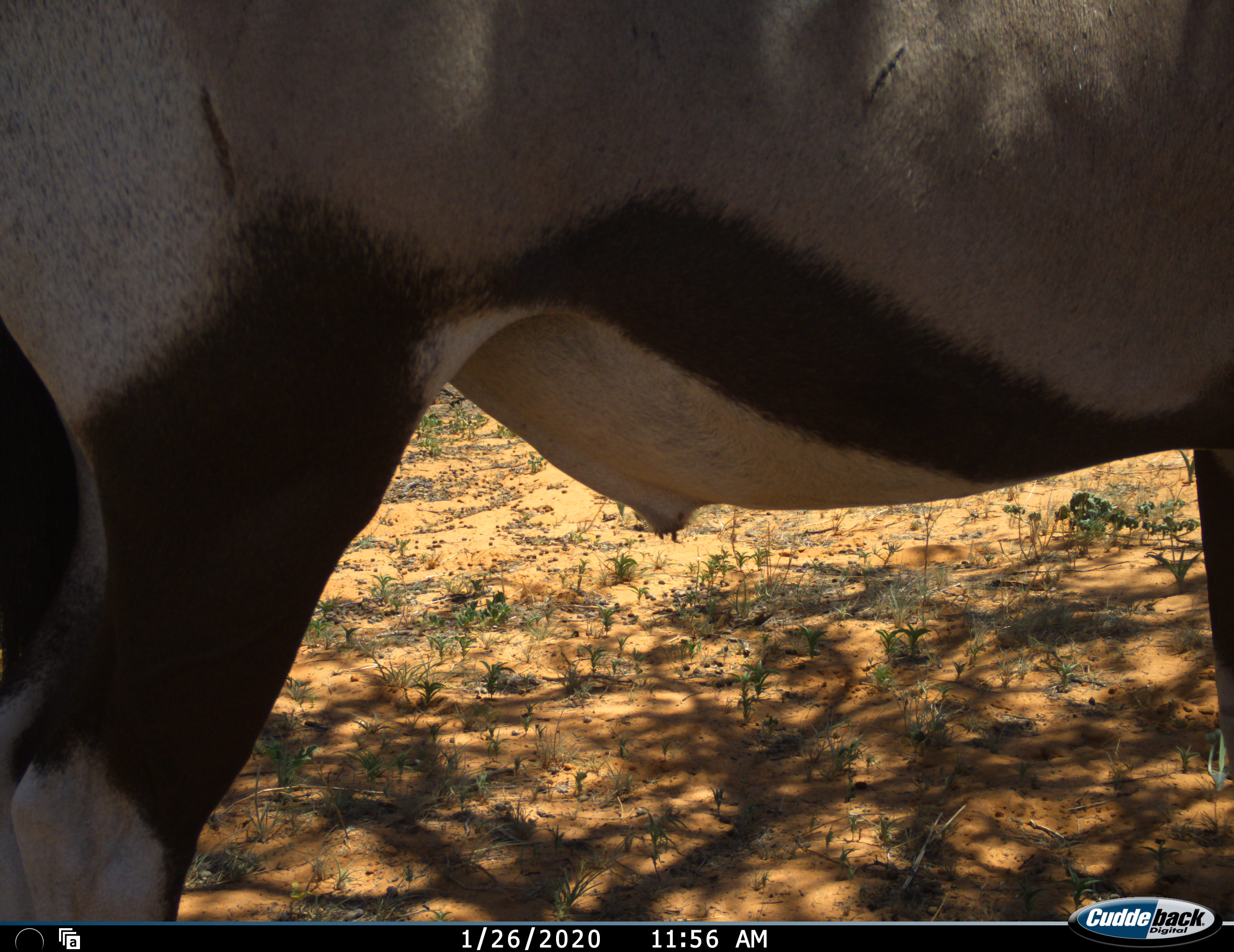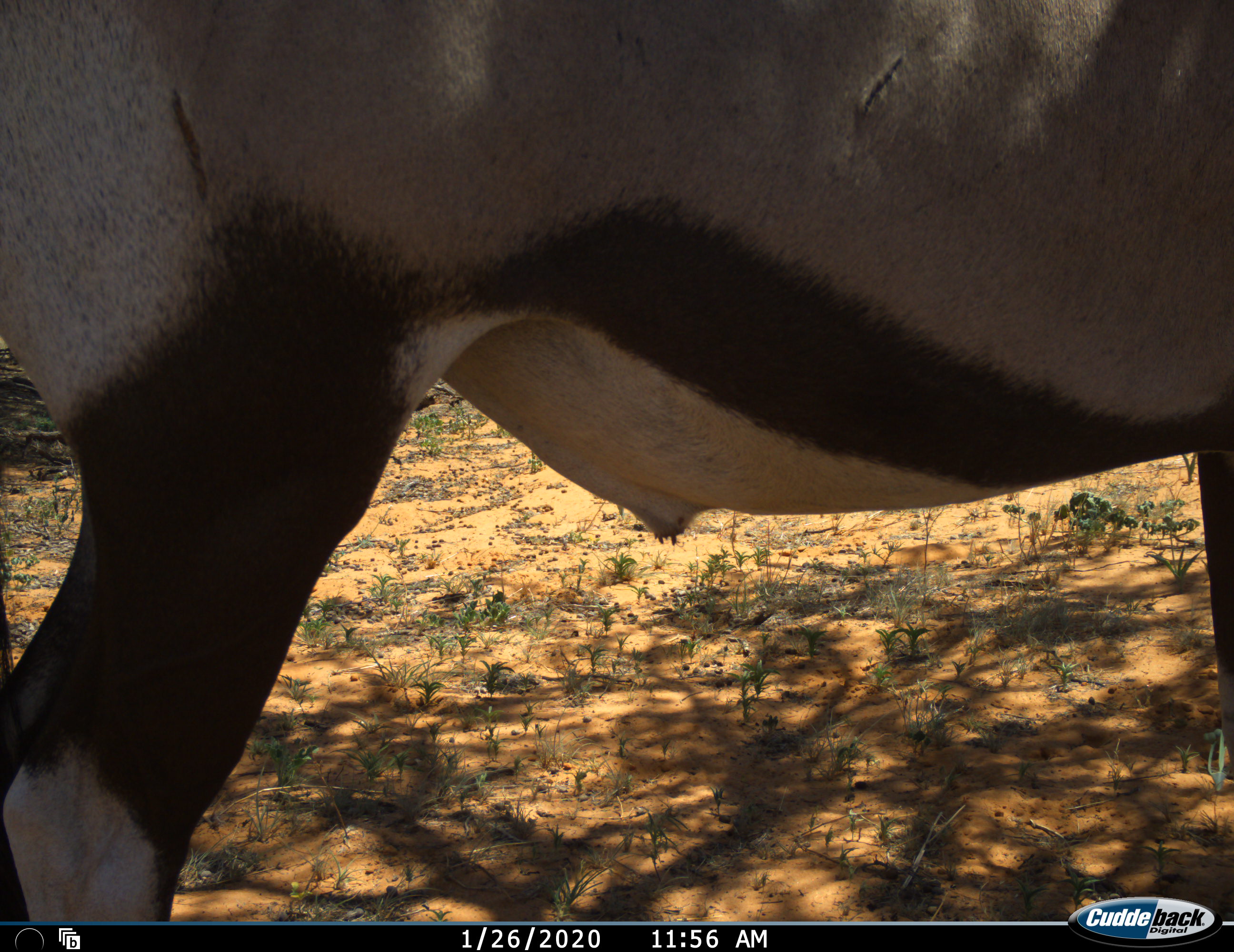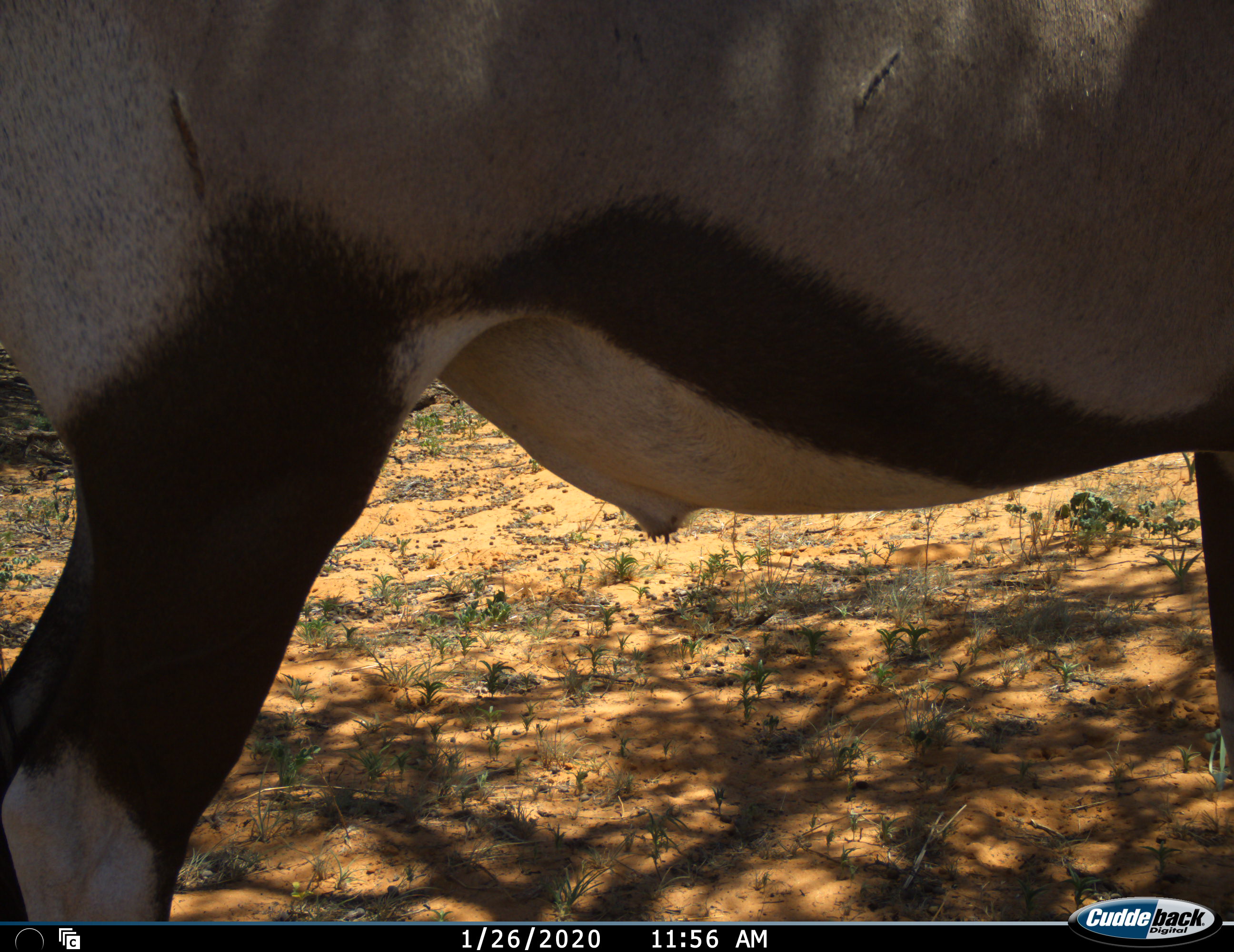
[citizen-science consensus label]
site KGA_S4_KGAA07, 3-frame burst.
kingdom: Animalia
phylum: Chordata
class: Mammalia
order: Artiodactyla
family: Bovidae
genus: Oryx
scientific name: Oryx gazella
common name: gemsbok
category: oryx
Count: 1.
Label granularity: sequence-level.